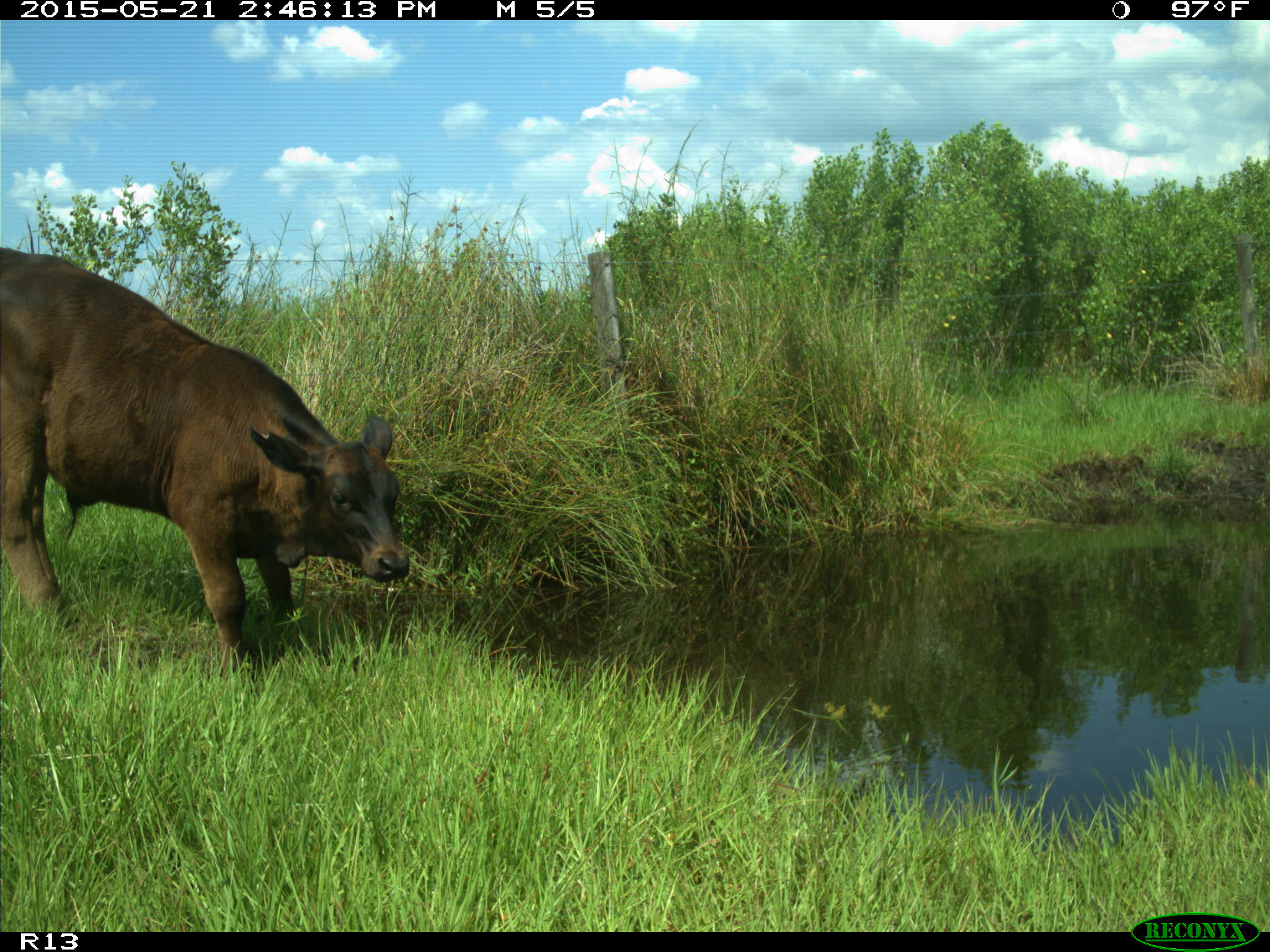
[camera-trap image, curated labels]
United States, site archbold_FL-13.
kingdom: Animalia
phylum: Chordata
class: Mammalia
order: Artiodactyla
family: Bovidae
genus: Bos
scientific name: Bos taurus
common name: domestic cow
Bos taurus (domestic cow).